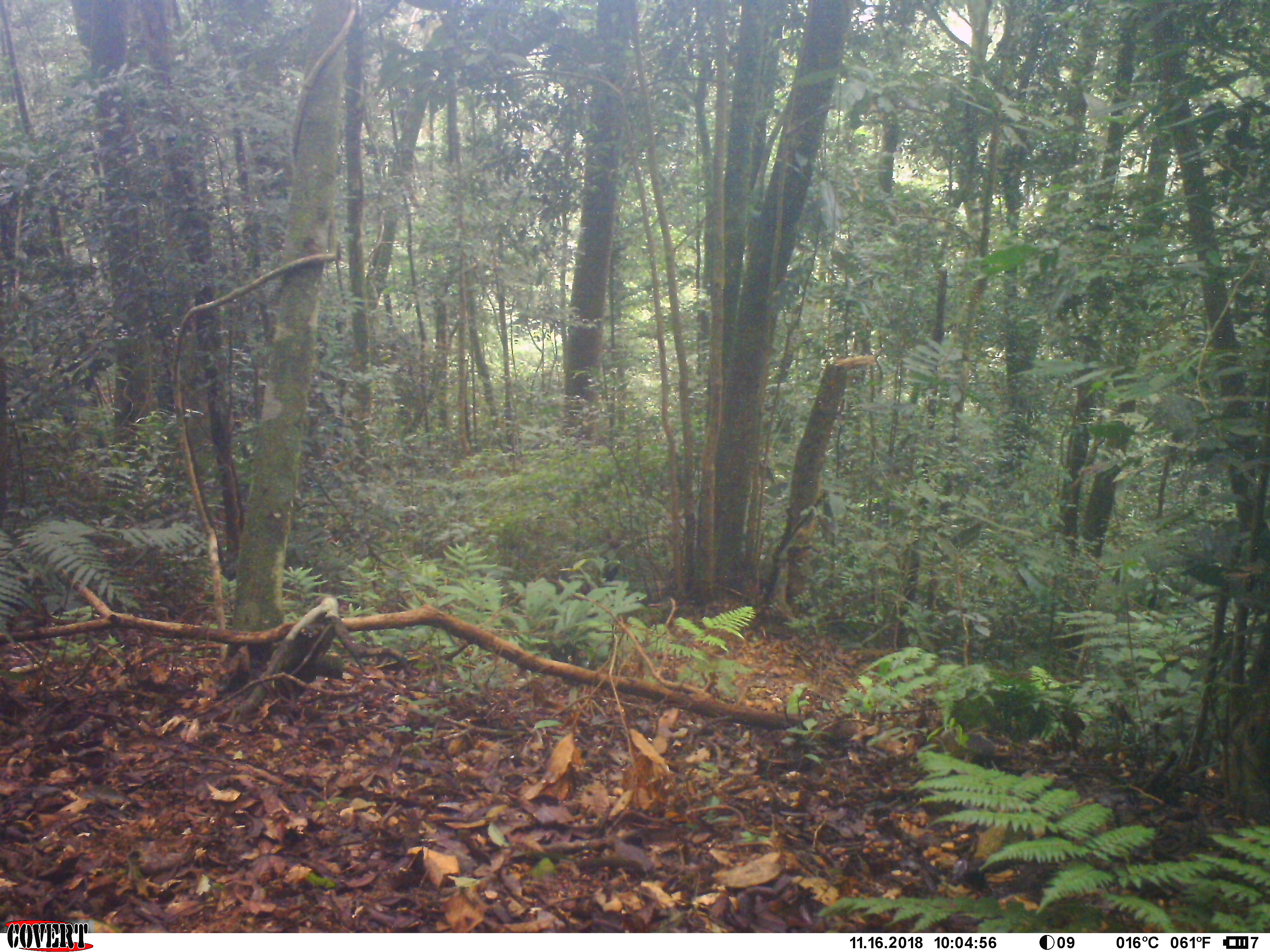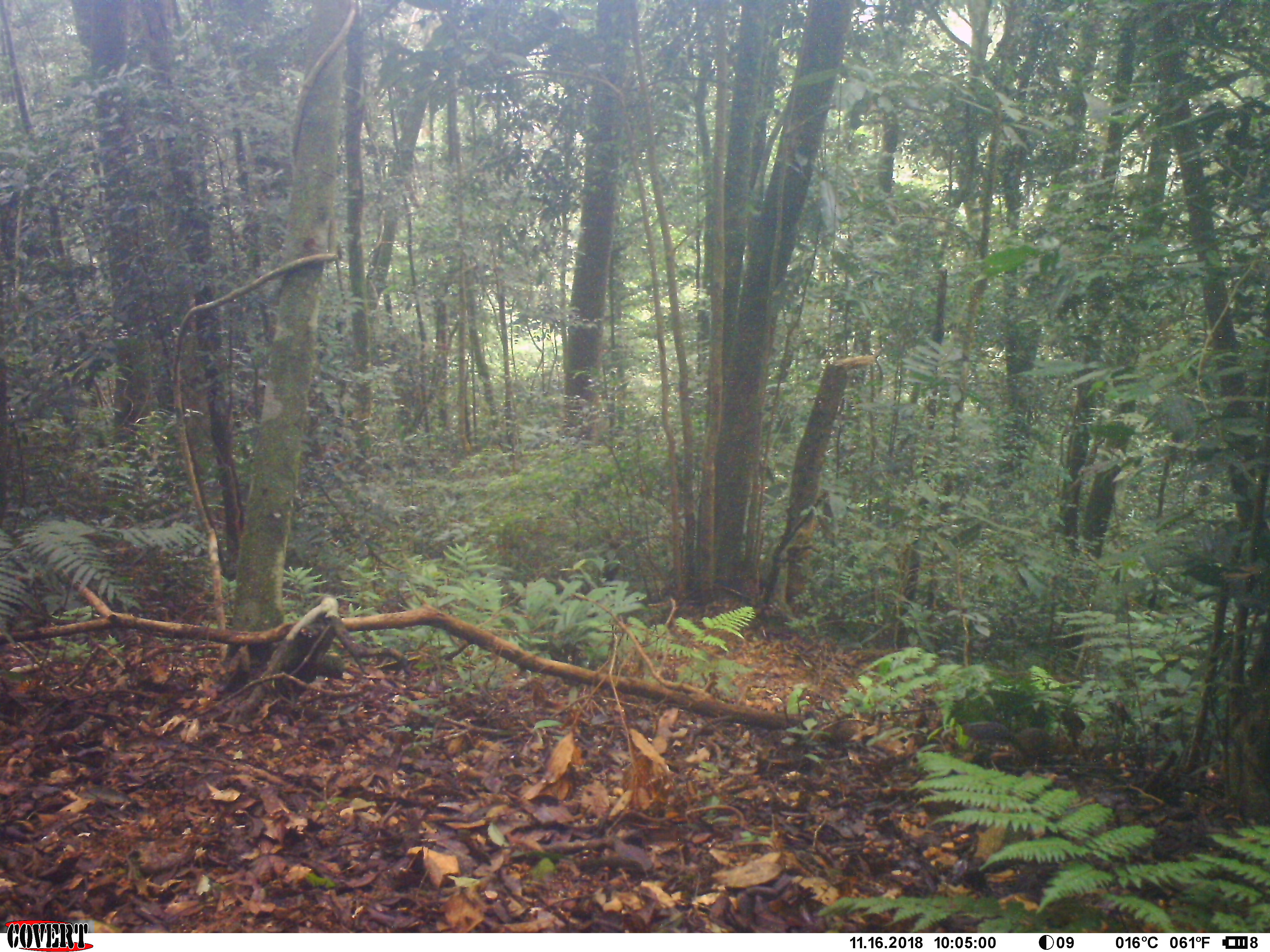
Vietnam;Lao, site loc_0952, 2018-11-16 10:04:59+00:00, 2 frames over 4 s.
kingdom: Animalia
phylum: Chordata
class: Mammalia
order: Rodentia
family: Sciuridae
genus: Dremomys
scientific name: Dremomys rufigenis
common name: red-cheeked squirrel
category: red cheeked squirrel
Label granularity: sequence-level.